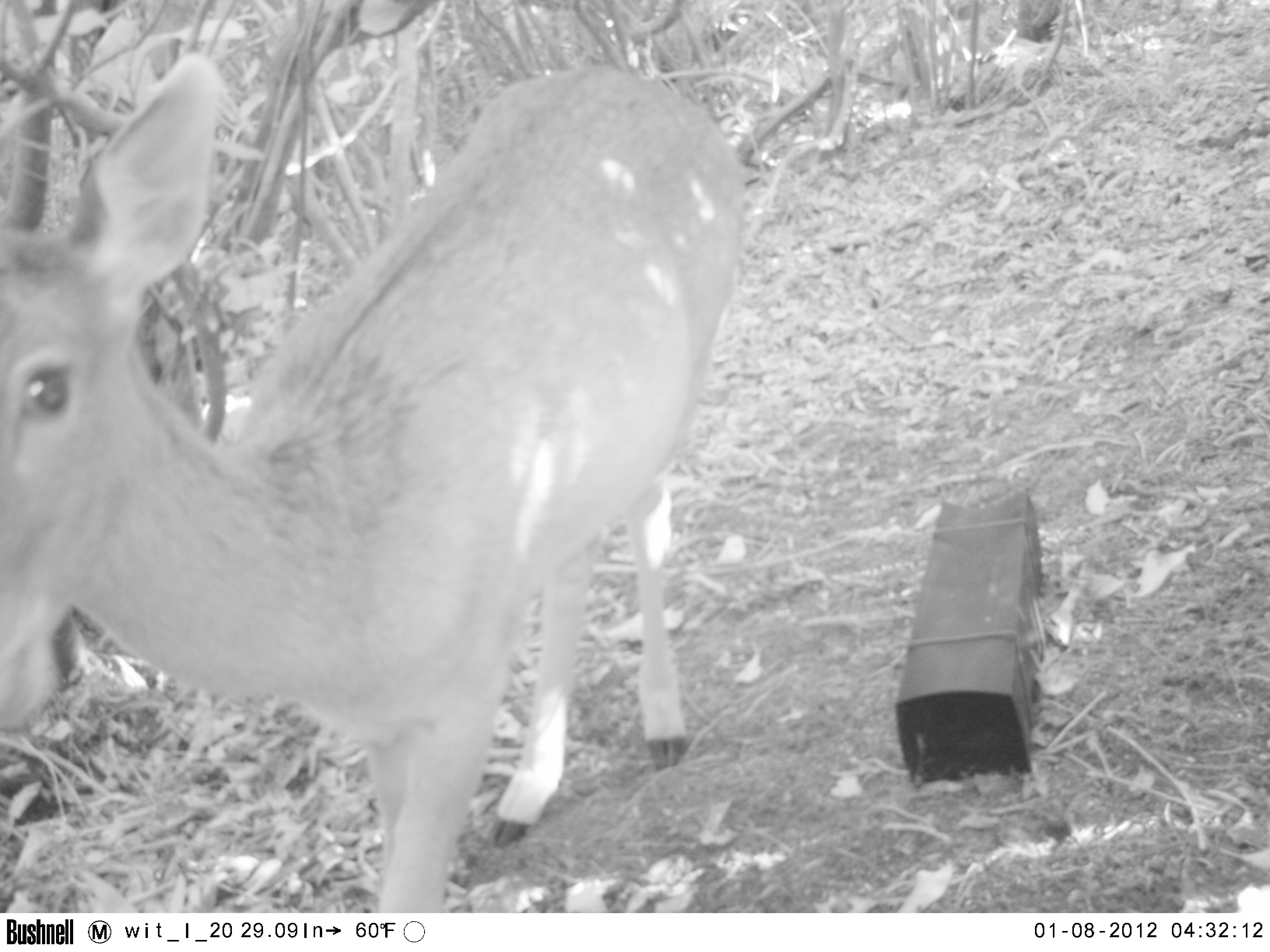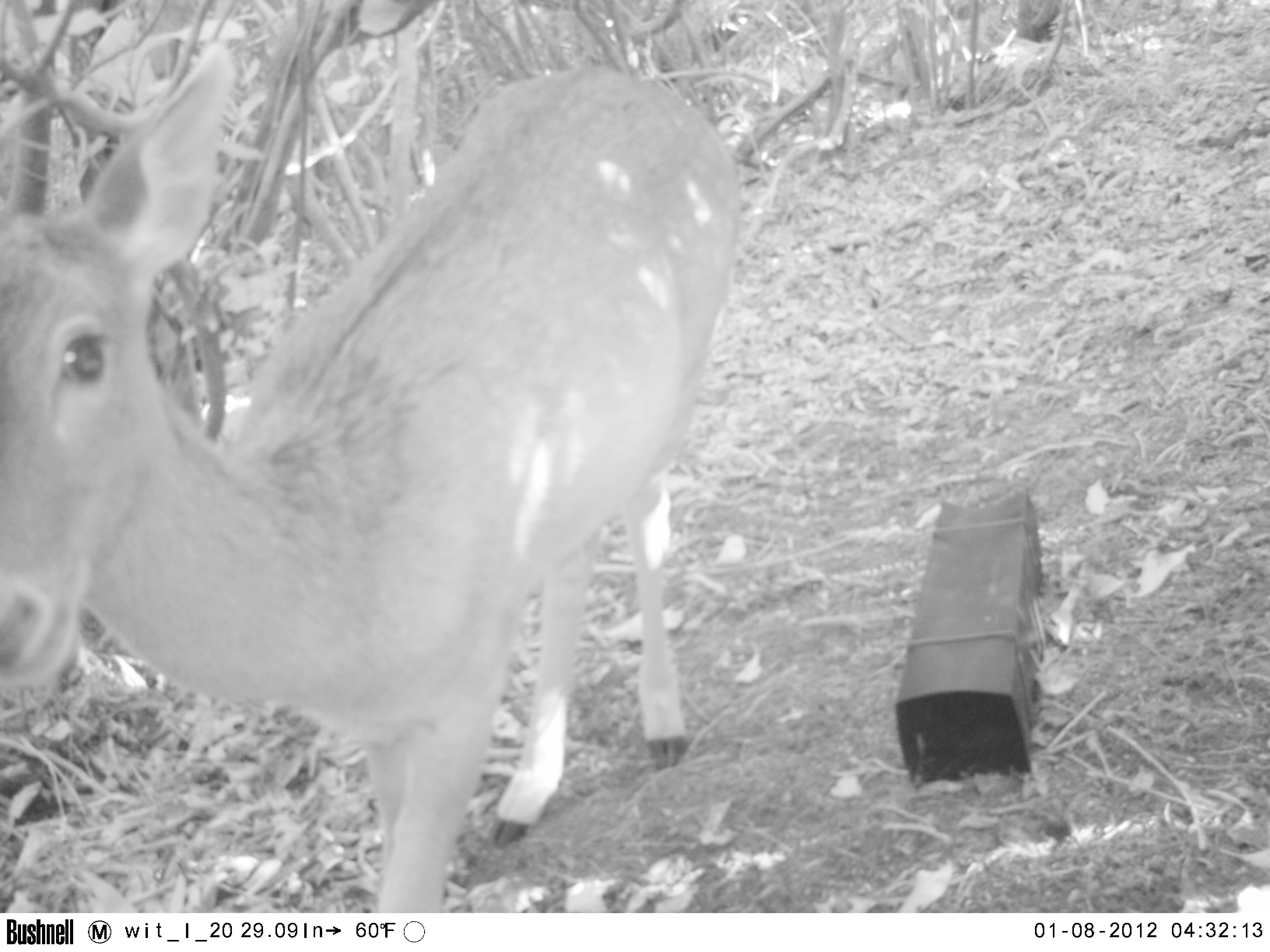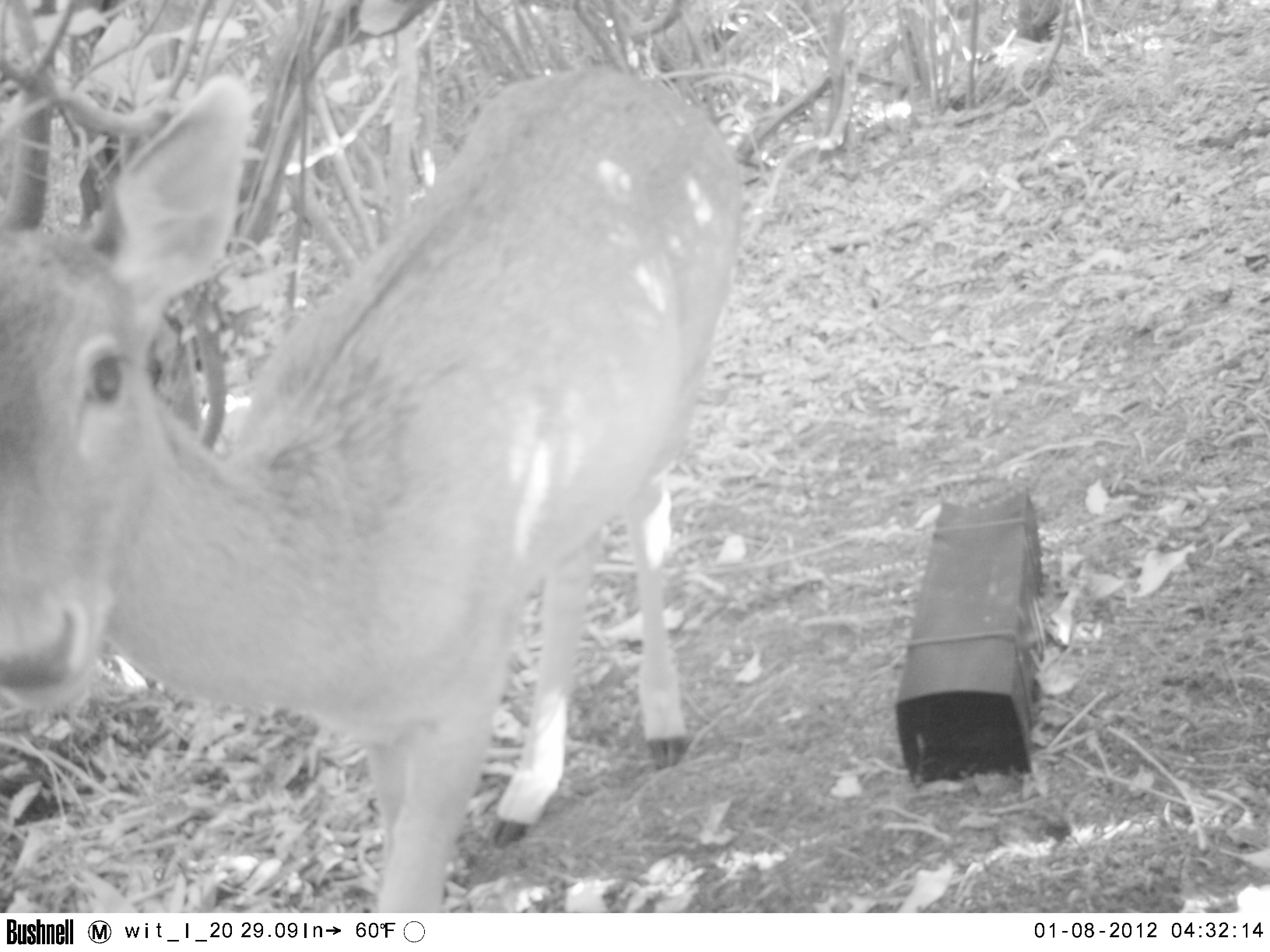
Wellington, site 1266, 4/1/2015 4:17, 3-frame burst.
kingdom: Animalia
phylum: Chordata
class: Mammalia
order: Artiodactyla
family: Cervidae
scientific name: Cervini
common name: deer